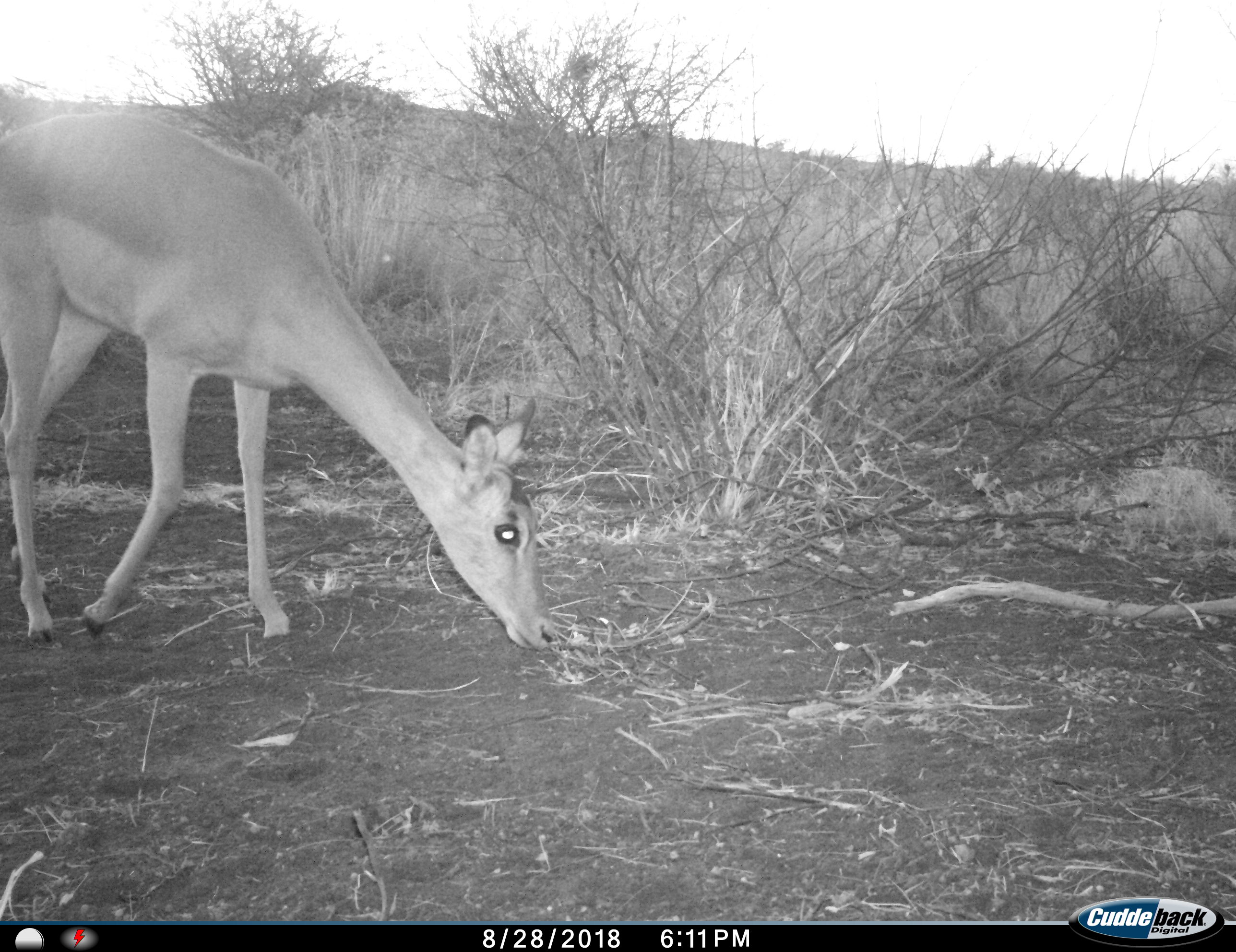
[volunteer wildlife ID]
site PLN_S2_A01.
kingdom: Animalia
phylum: Chordata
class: Mammalia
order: Artiodactyla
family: Bovidae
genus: Aepyceros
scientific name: Aepyceros melampus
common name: impala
Impala (Aepyceros melampus), count 1. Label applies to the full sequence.